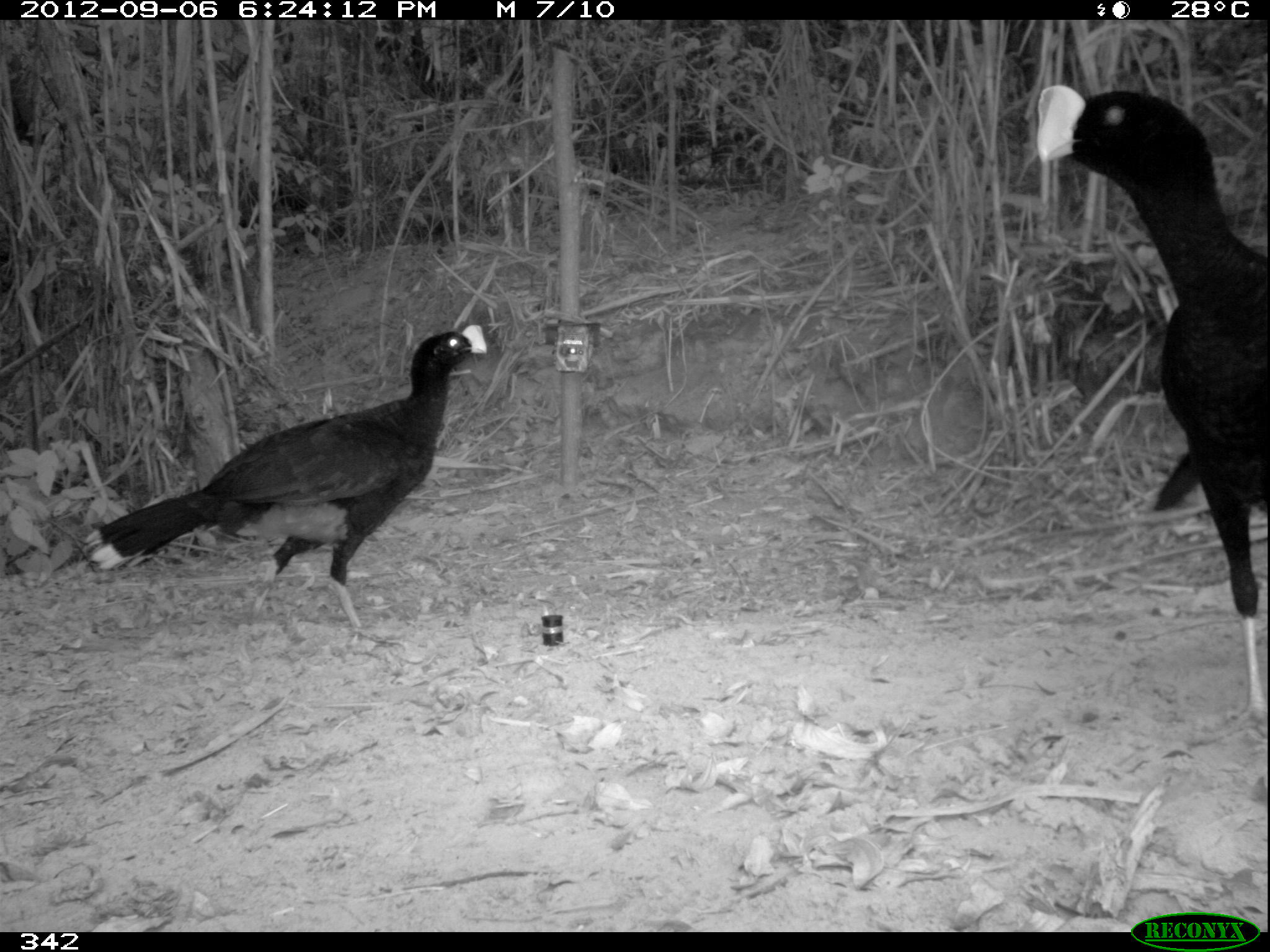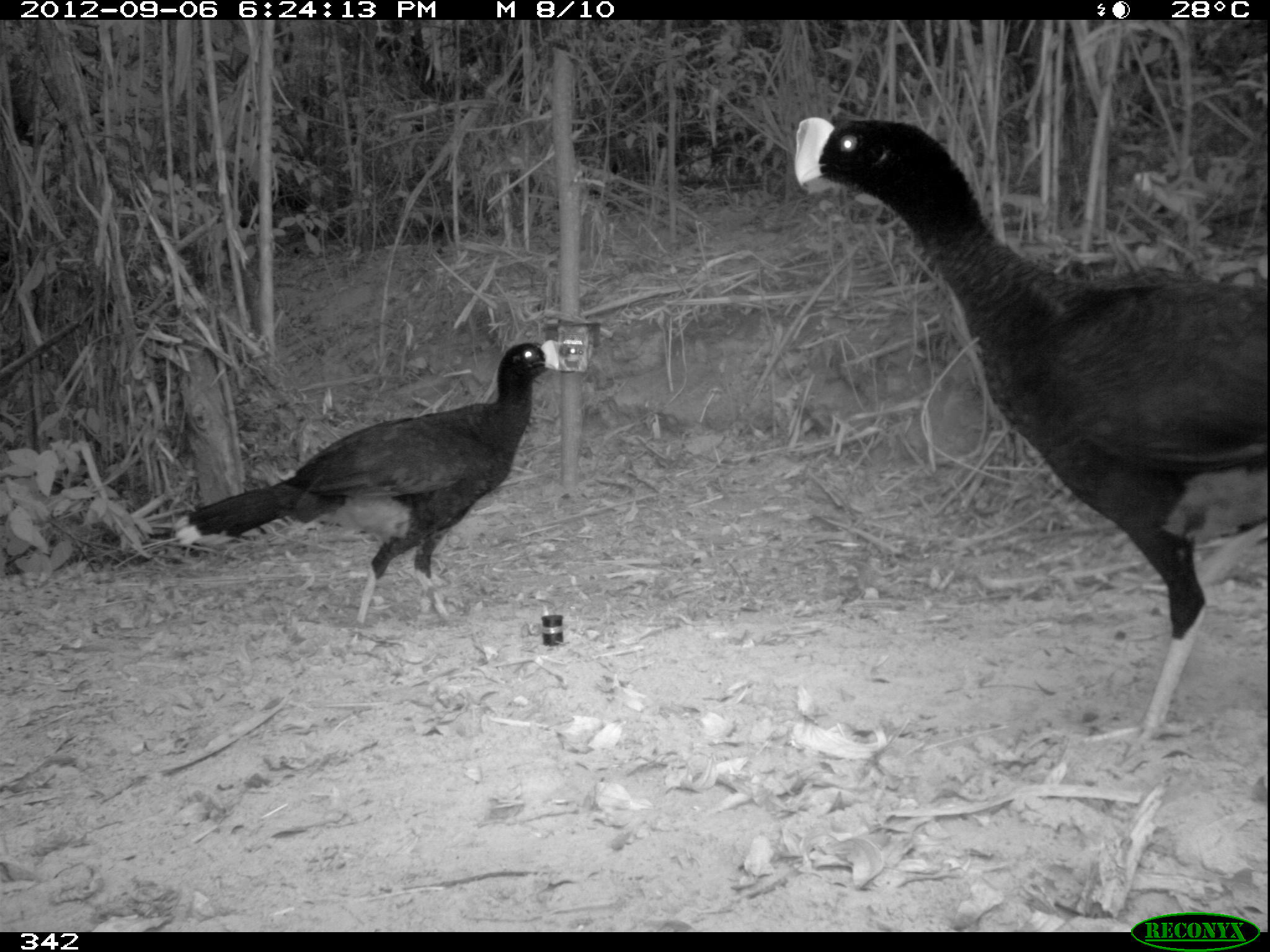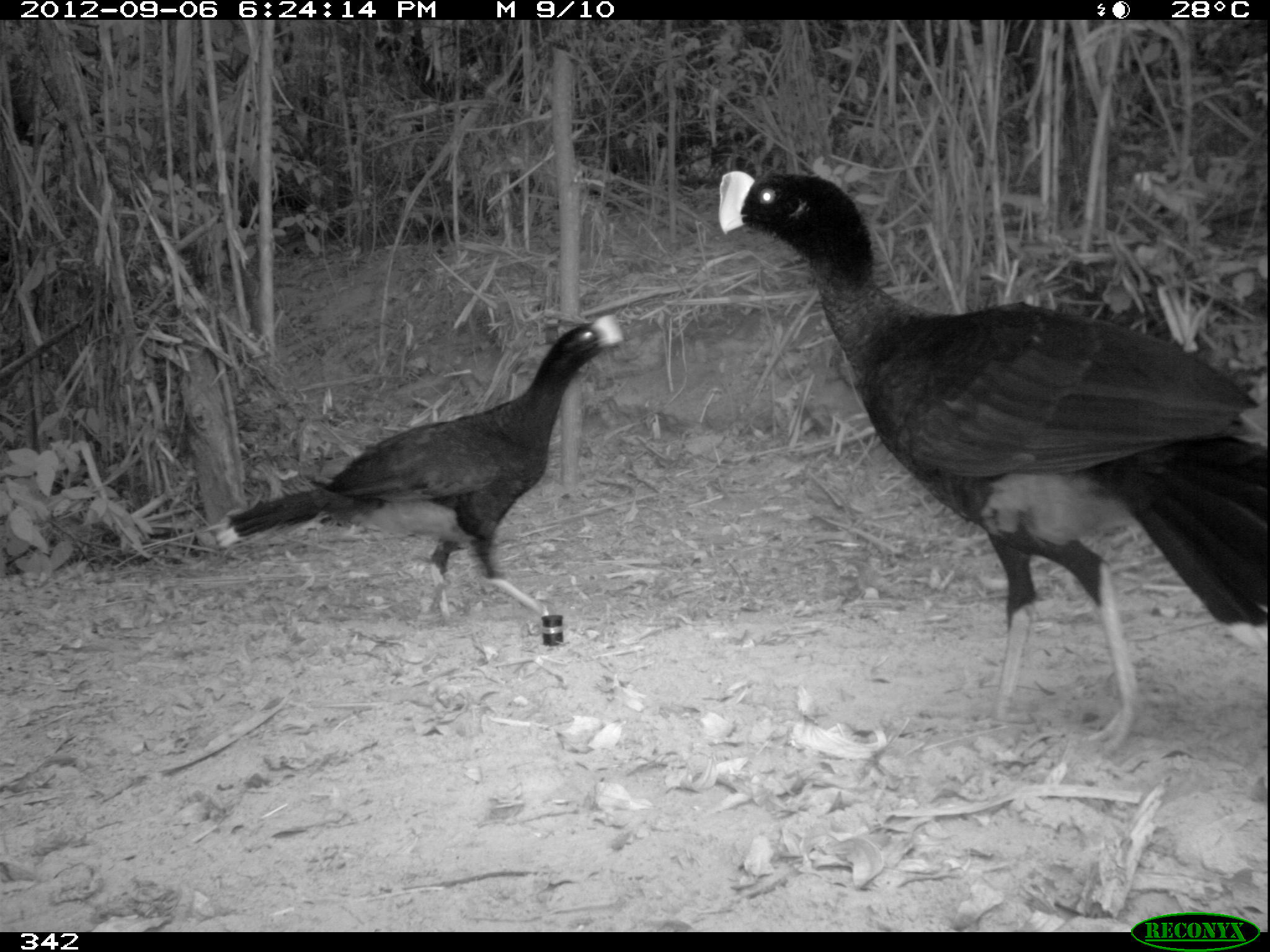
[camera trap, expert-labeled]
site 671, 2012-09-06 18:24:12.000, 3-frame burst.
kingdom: Animalia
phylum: Chordata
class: Aves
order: Galliformes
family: Cracidae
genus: Mitu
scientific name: Mitu tuberosum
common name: razor-billed curassow